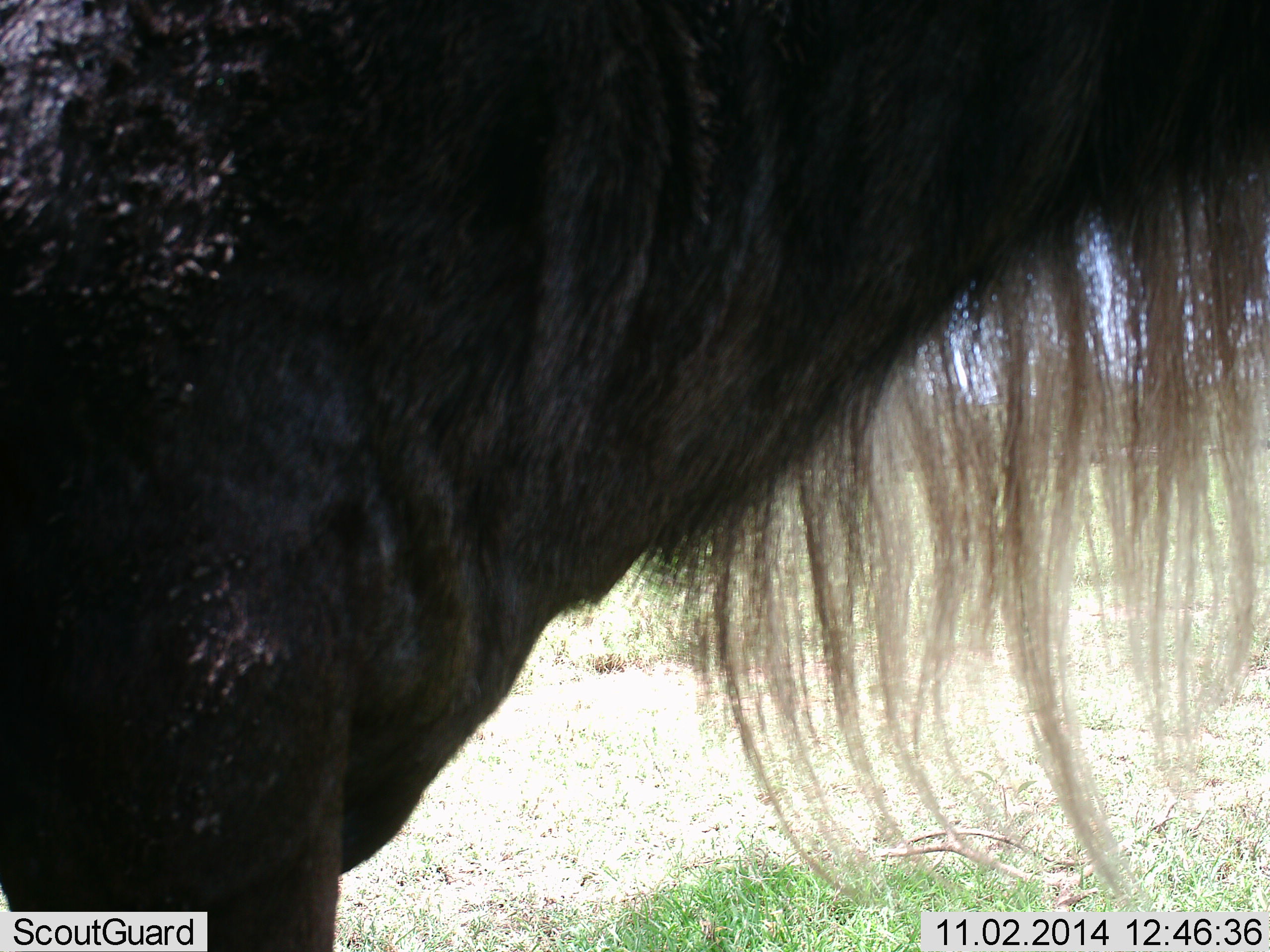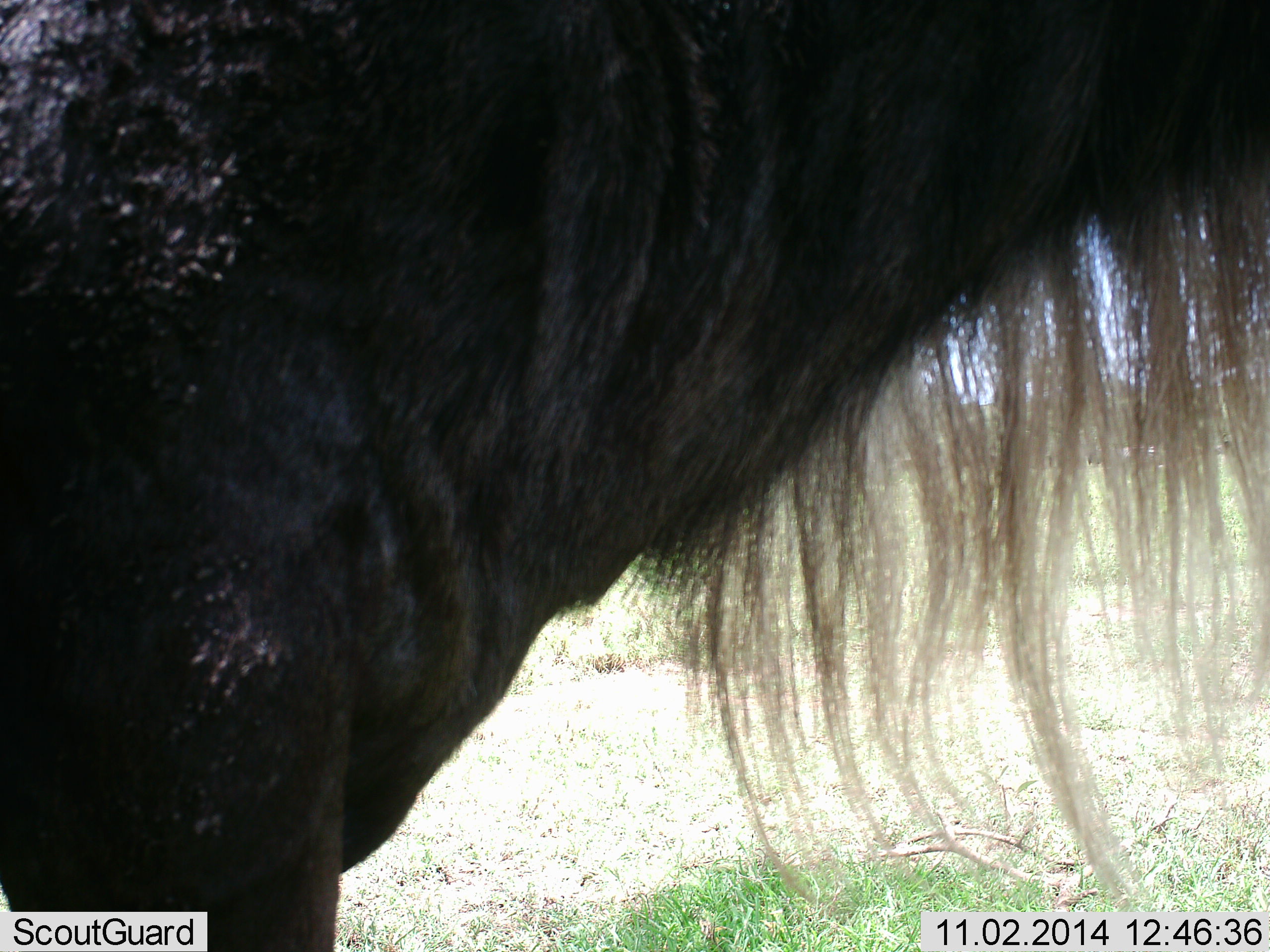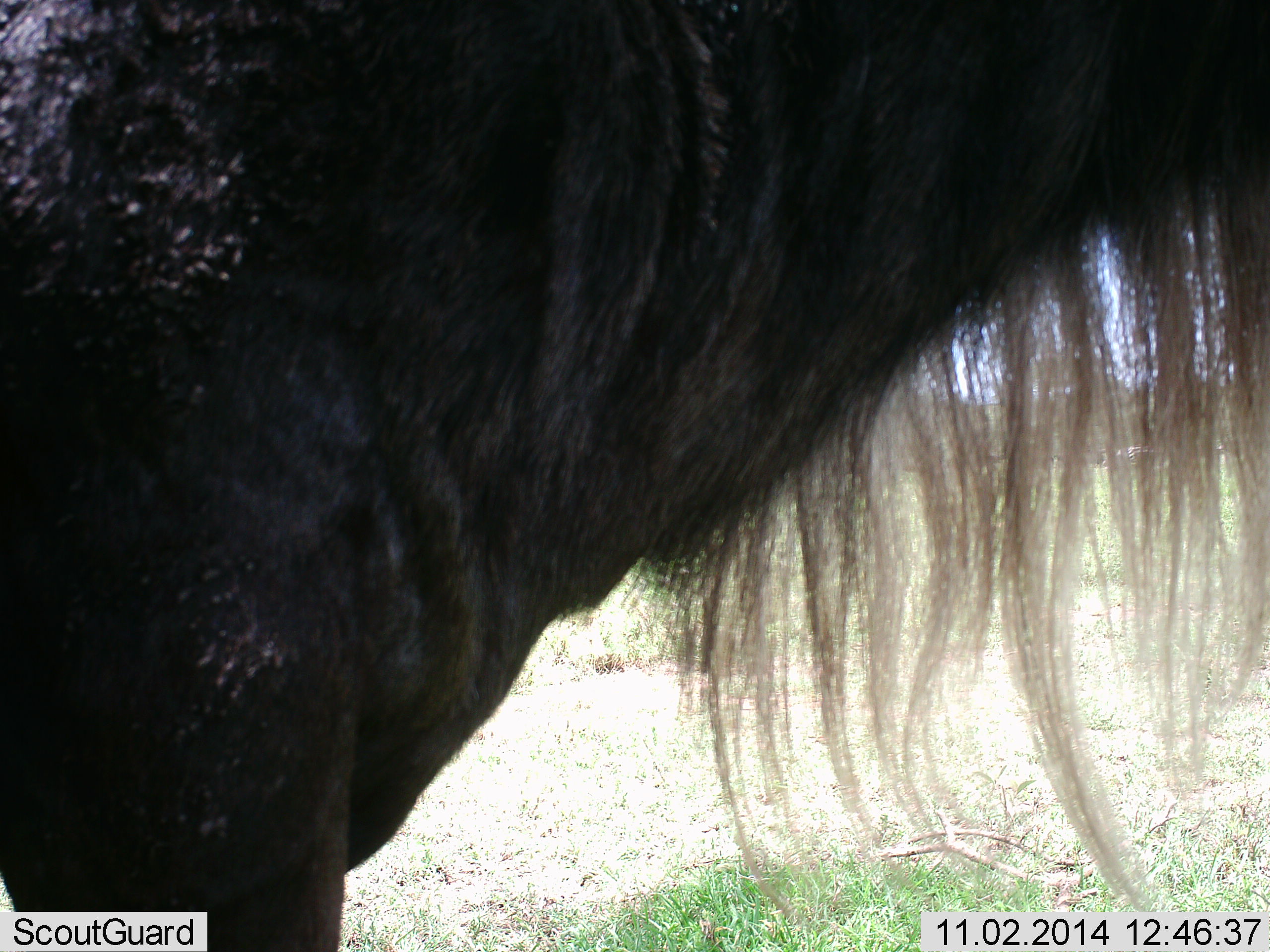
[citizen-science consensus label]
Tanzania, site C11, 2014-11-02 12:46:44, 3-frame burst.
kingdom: Animalia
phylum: Chordata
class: Mammalia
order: Artiodactyla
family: Bovidae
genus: Connochaetes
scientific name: Connochaetes taurinus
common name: blue wildebeest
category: wildebeest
Wildebeest (blue wildebeest) (Connochaetes taurinus), count 1. Behavior (volunteer vote fractions): standing 80%, resting 0%, moving 10%, interacting 0%. Young present (vote fraction): 0%. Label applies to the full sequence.